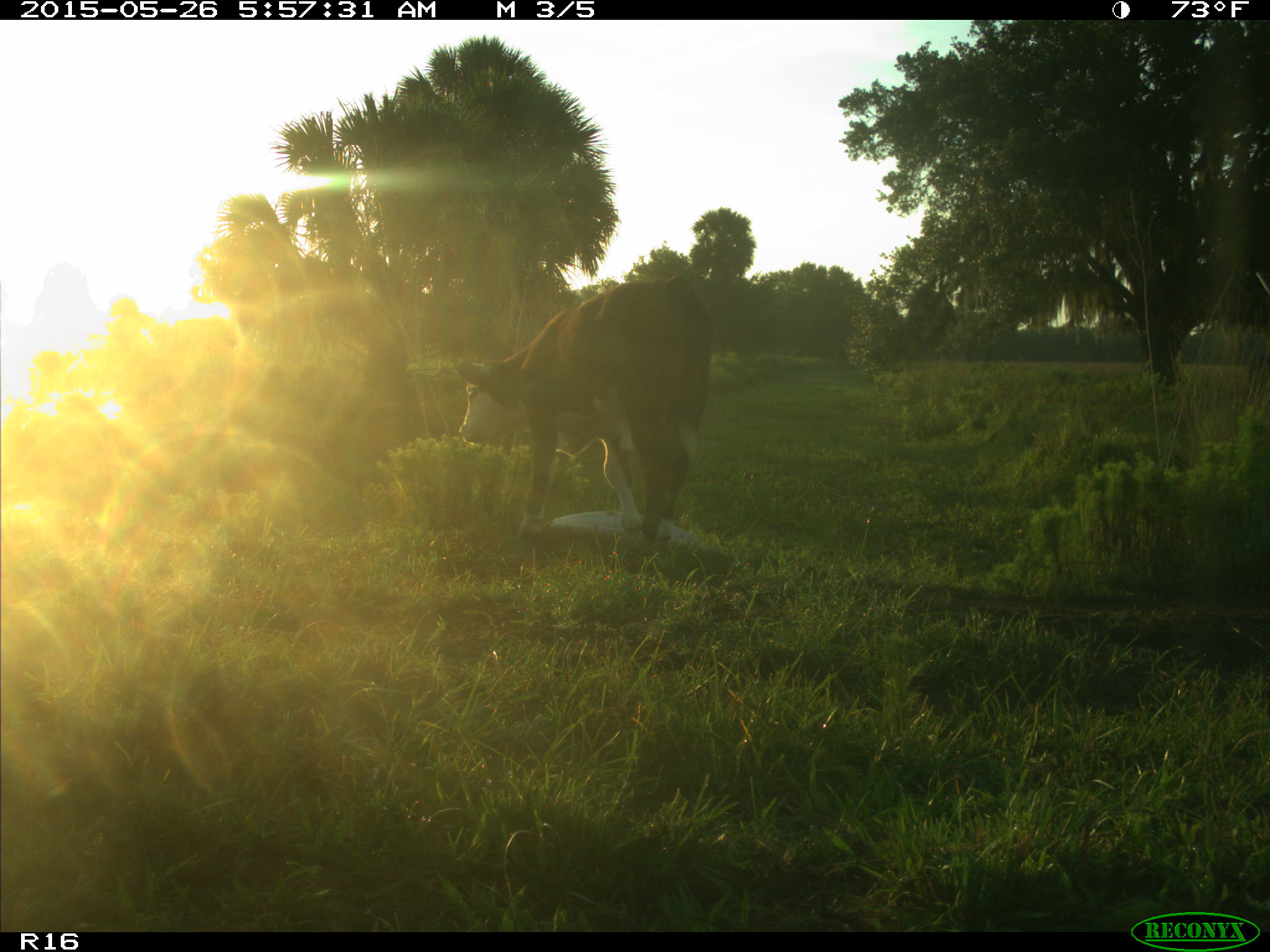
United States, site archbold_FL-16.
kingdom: Animalia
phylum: Chordata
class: Mammalia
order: Artiodactyla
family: Bovidae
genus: Bos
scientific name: Bos taurus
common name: domestic cow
Bos taurus (domestic cow).